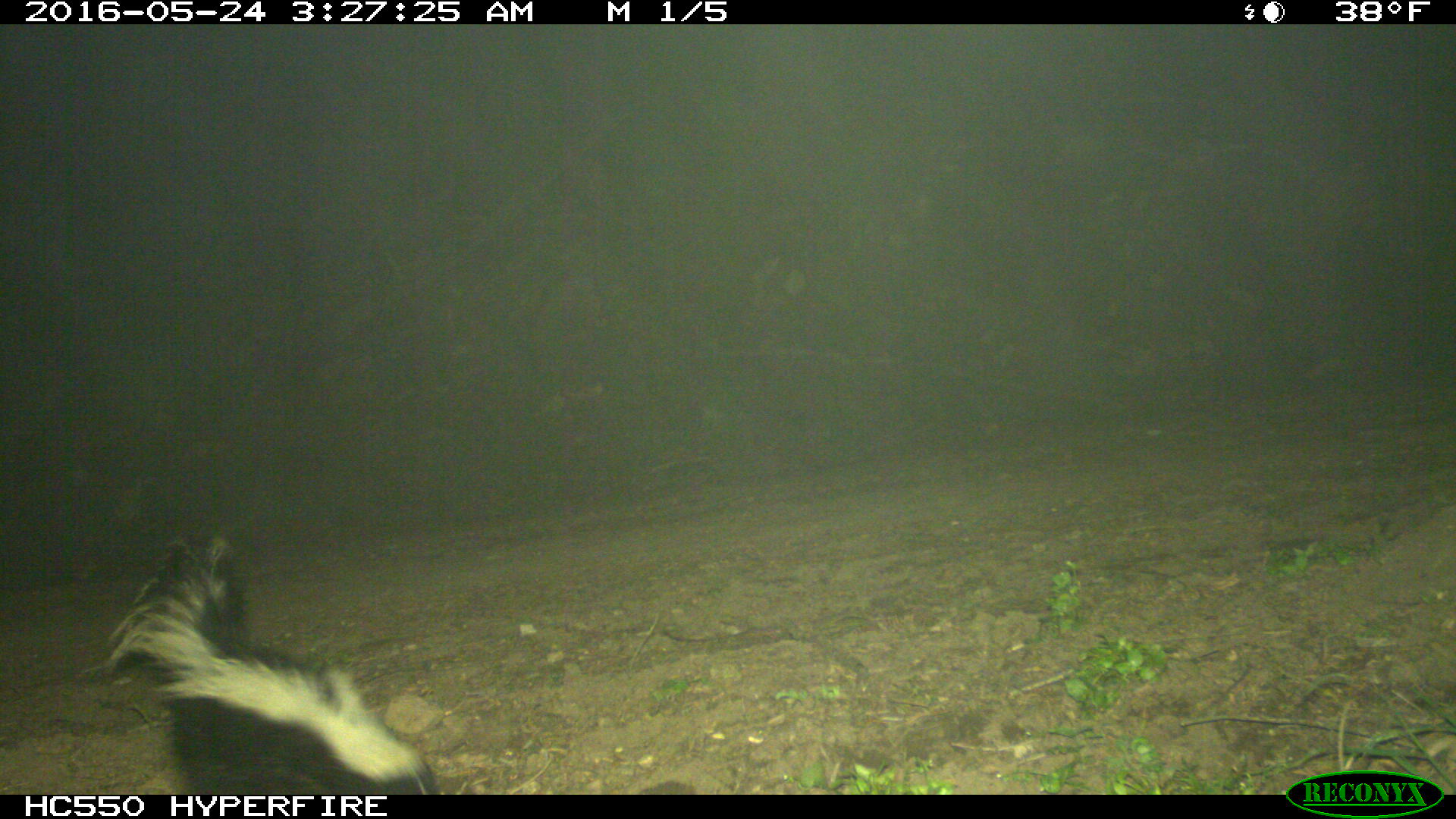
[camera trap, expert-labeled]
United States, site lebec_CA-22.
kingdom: Animalia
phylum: Chordata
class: Mammalia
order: Carnivora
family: Mephitidae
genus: Mephitis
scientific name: Mephitis mephitis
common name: striped skunk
Mephitis mephitis (striped skunk).